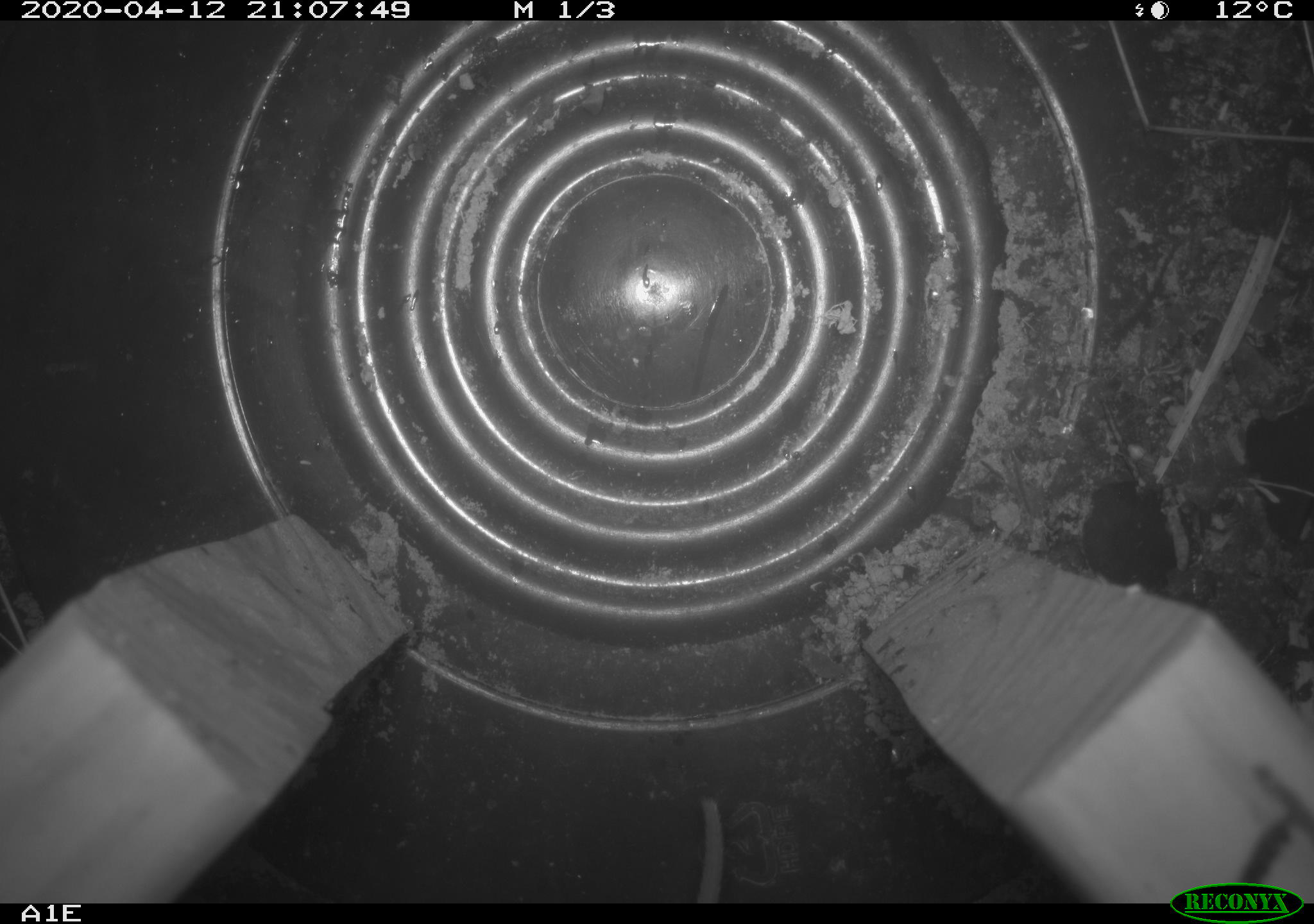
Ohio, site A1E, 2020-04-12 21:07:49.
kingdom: Animalia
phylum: Chordata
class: Mammalia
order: Rodentia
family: Cricetidae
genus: Peromyscus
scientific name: Peromyscus leucopus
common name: white-footed mouse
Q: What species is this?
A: White-footed mouse (Peromyscus leucopus).